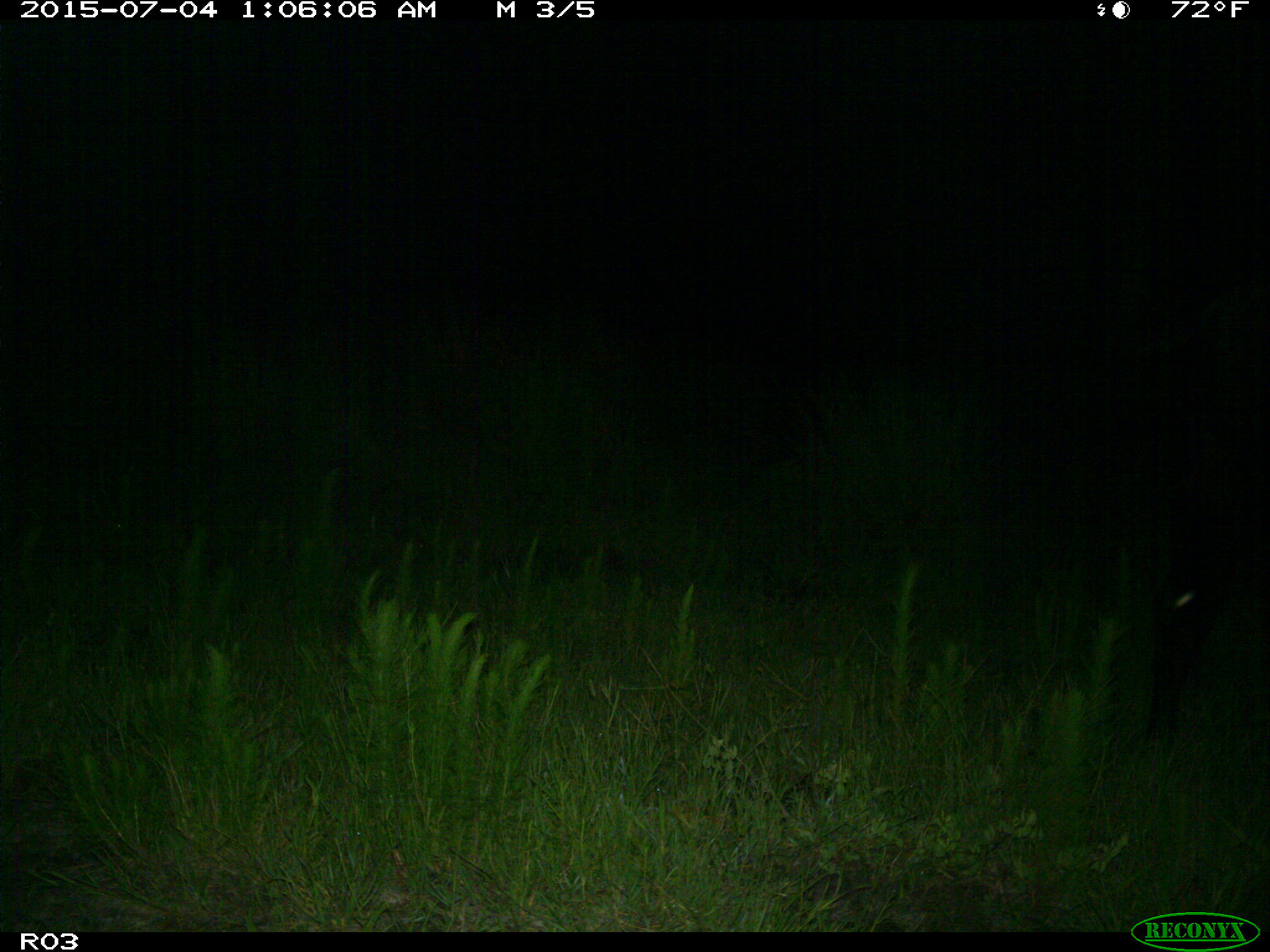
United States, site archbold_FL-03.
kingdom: Animalia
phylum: Chordata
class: Mammalia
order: Artiodactyla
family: Bovidae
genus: Bos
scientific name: Bos taurus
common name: domestic cow